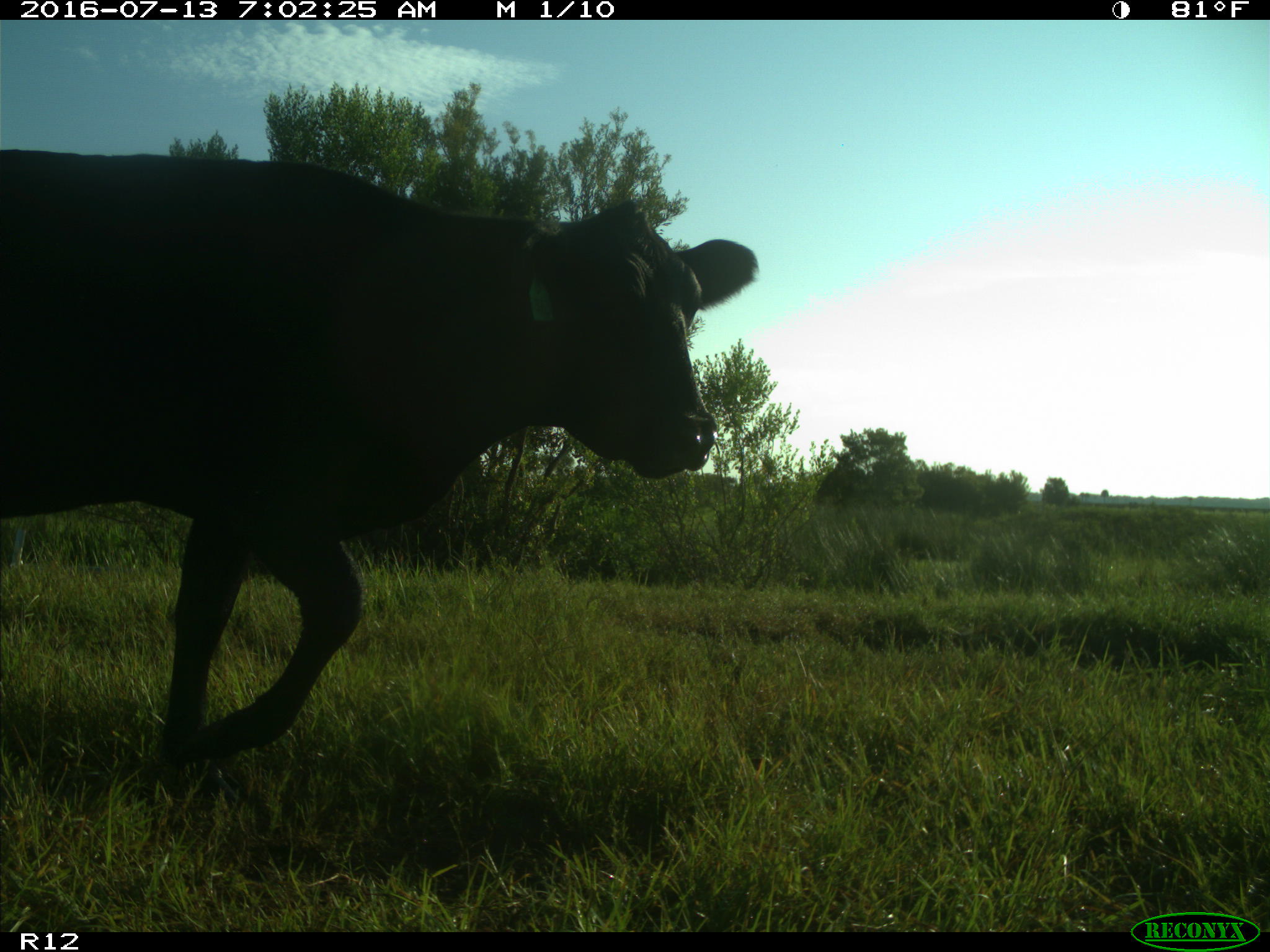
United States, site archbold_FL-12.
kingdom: Animalia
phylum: Chordata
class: Mammalia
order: Artiodactyla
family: Bovidae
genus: Bos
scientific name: Bos taurus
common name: domestic cow